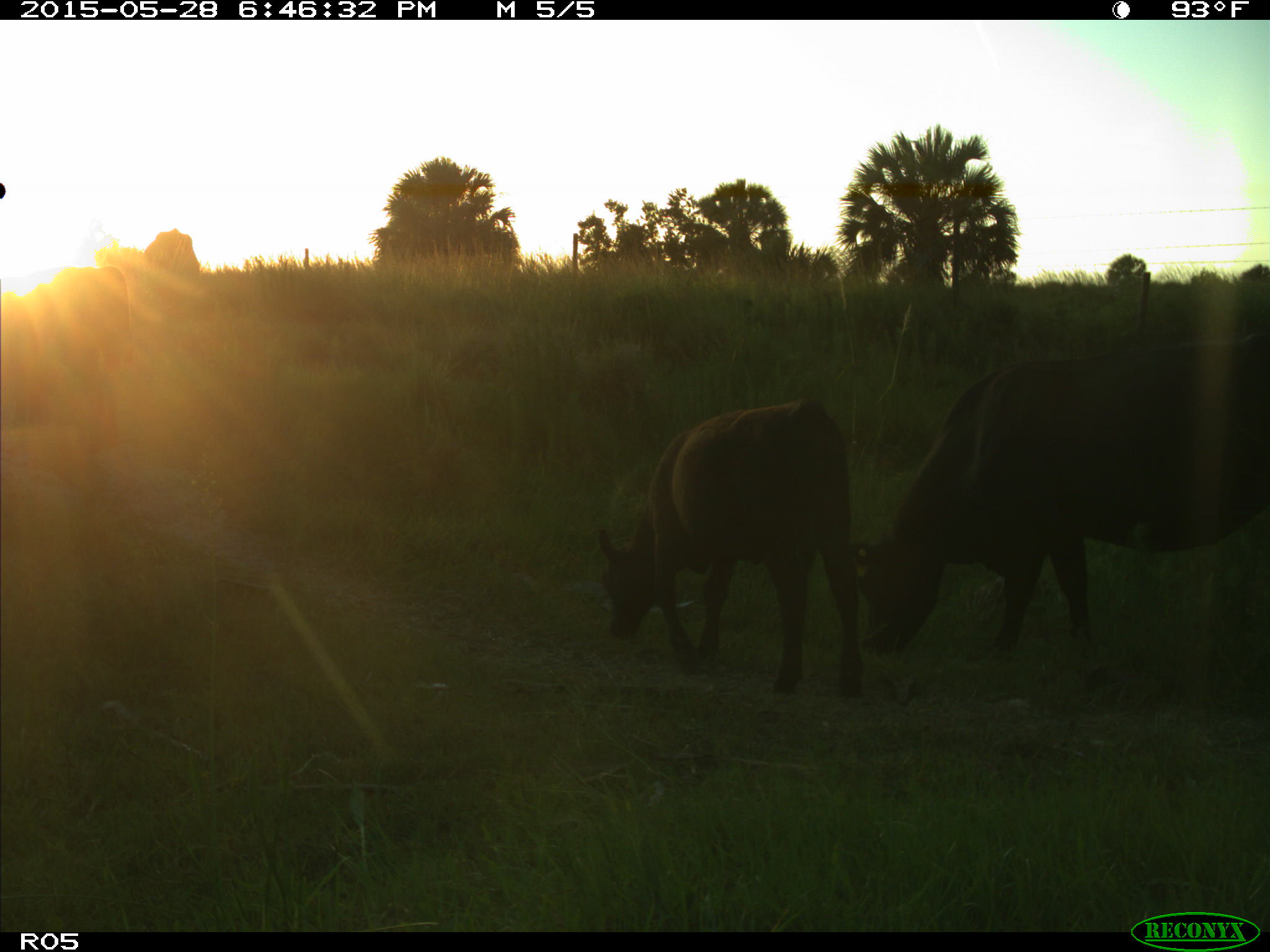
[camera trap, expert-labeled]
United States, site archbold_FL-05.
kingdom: Animalia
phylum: Chordata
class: Mammalia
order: Artiodactyla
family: Bovidae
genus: Bos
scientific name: Bos taurus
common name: domestic cow